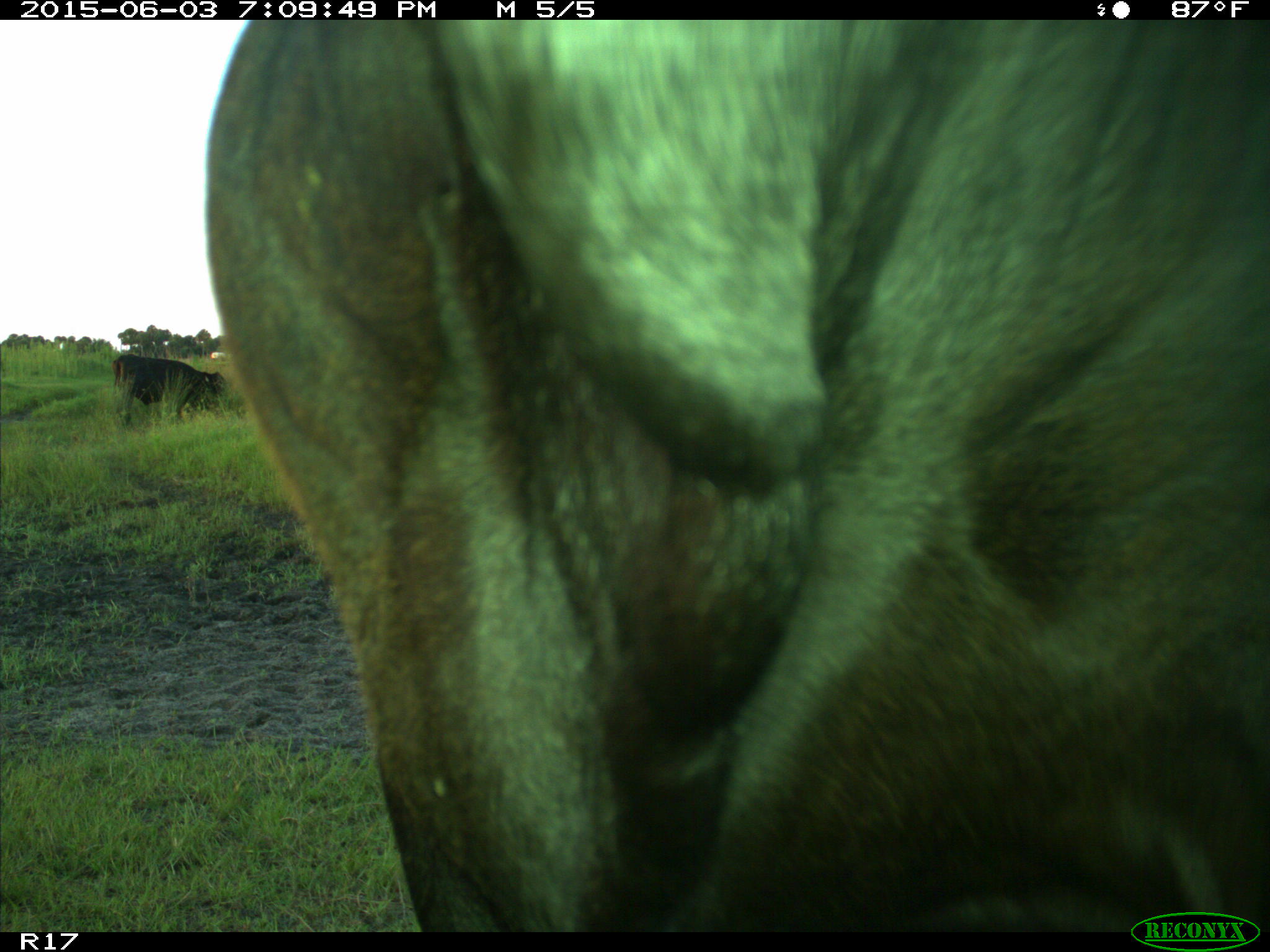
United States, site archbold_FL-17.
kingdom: Animalia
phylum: Chordata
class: Mammalia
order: Artiodactyla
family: Bovidae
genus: Bos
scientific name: Bos taurus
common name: domestic cow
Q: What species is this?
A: Bos taurus (domestic cow).